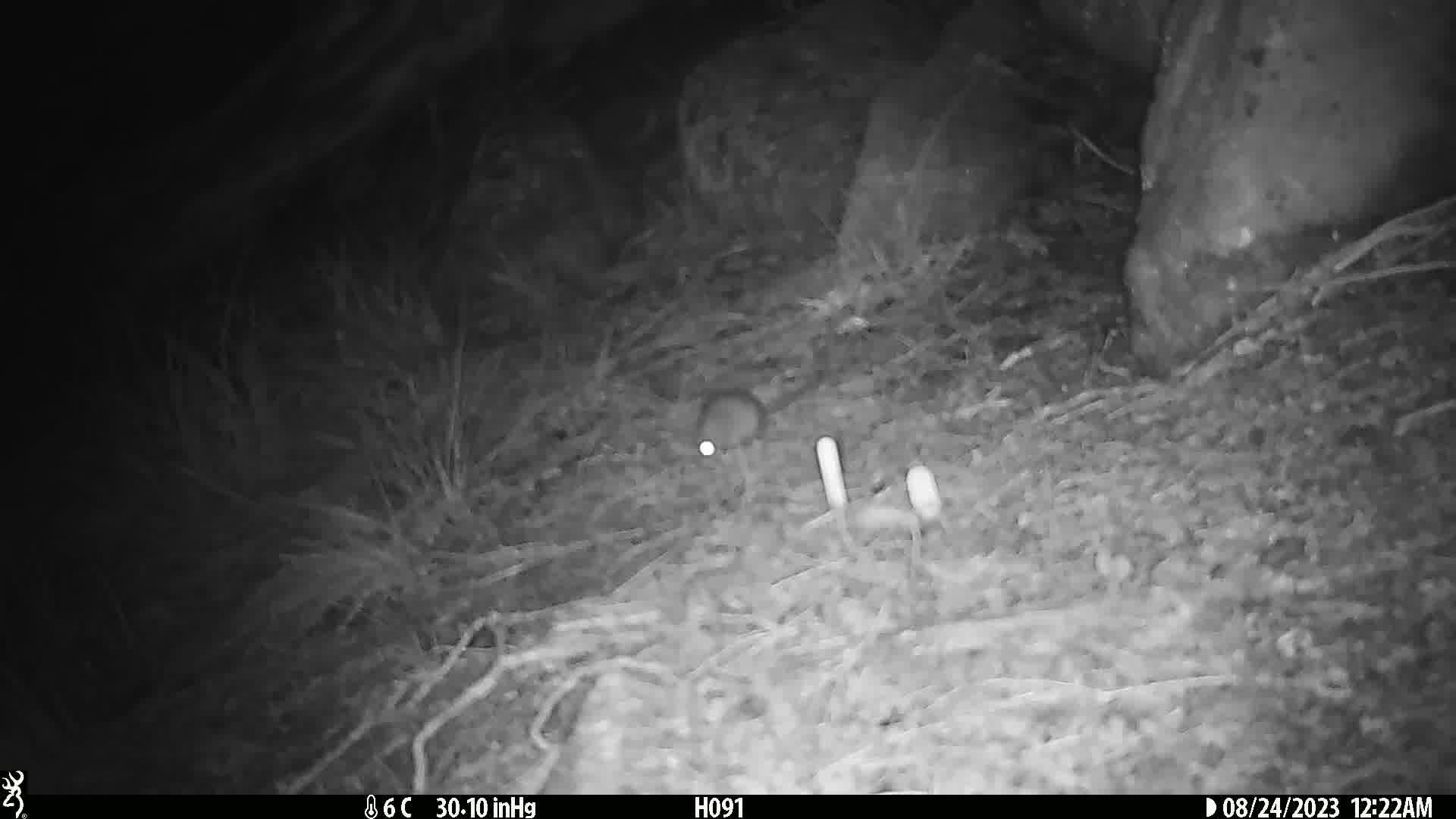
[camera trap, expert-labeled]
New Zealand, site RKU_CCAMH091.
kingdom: Animalia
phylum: Chordata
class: Mammalia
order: Rodentia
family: Muridae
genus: Rattus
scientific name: Rattus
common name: rat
Rat (Rattus).